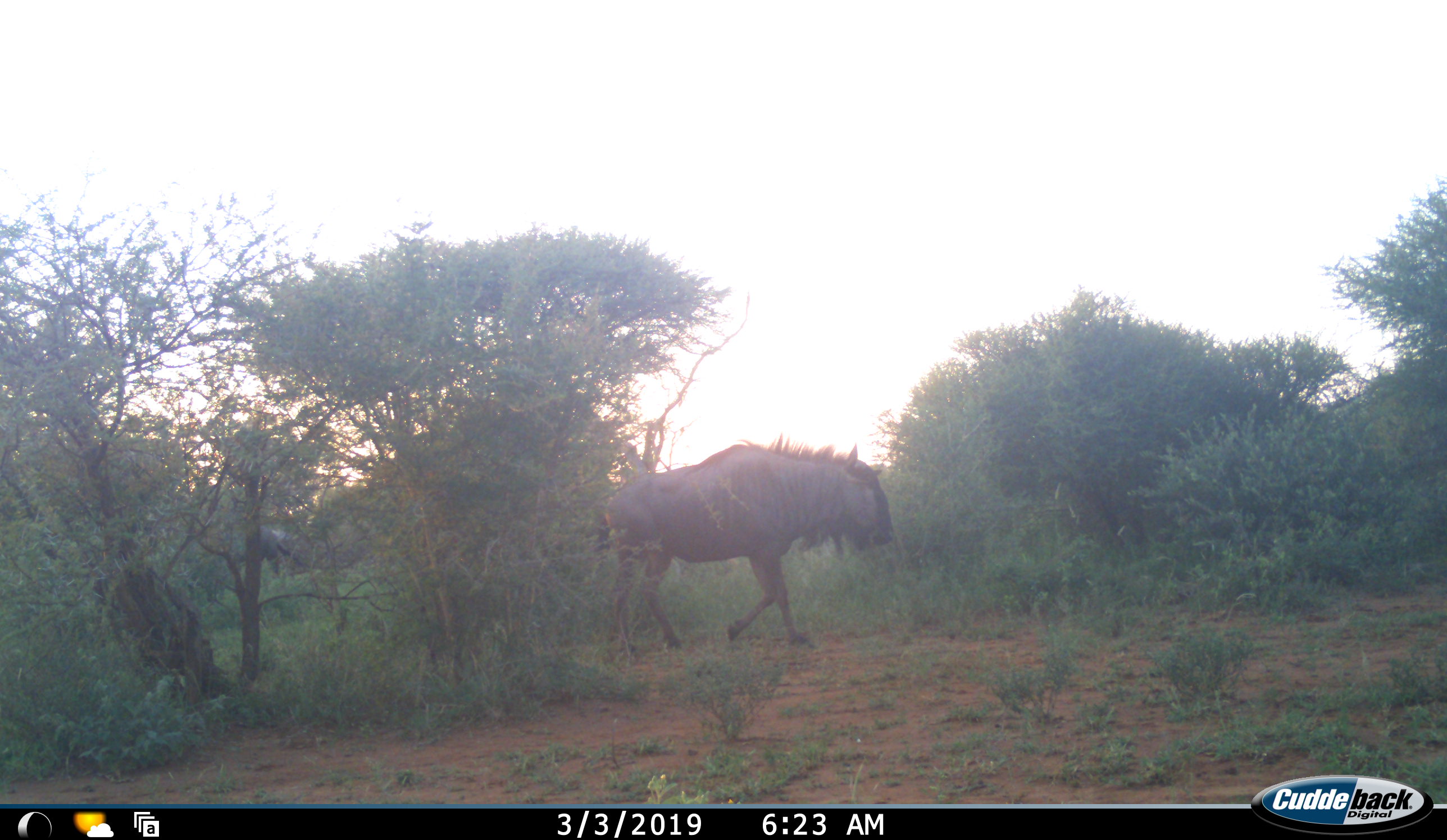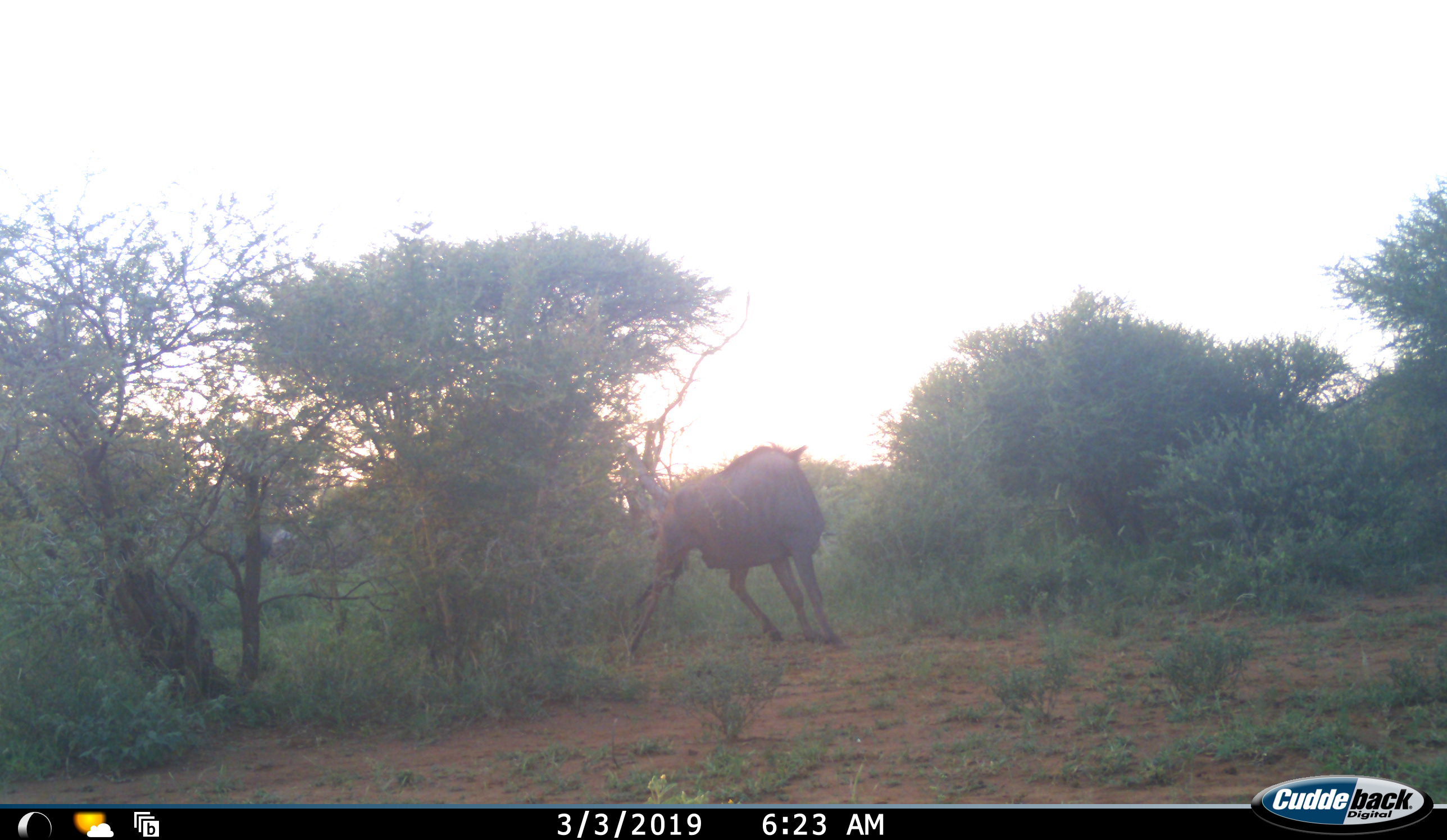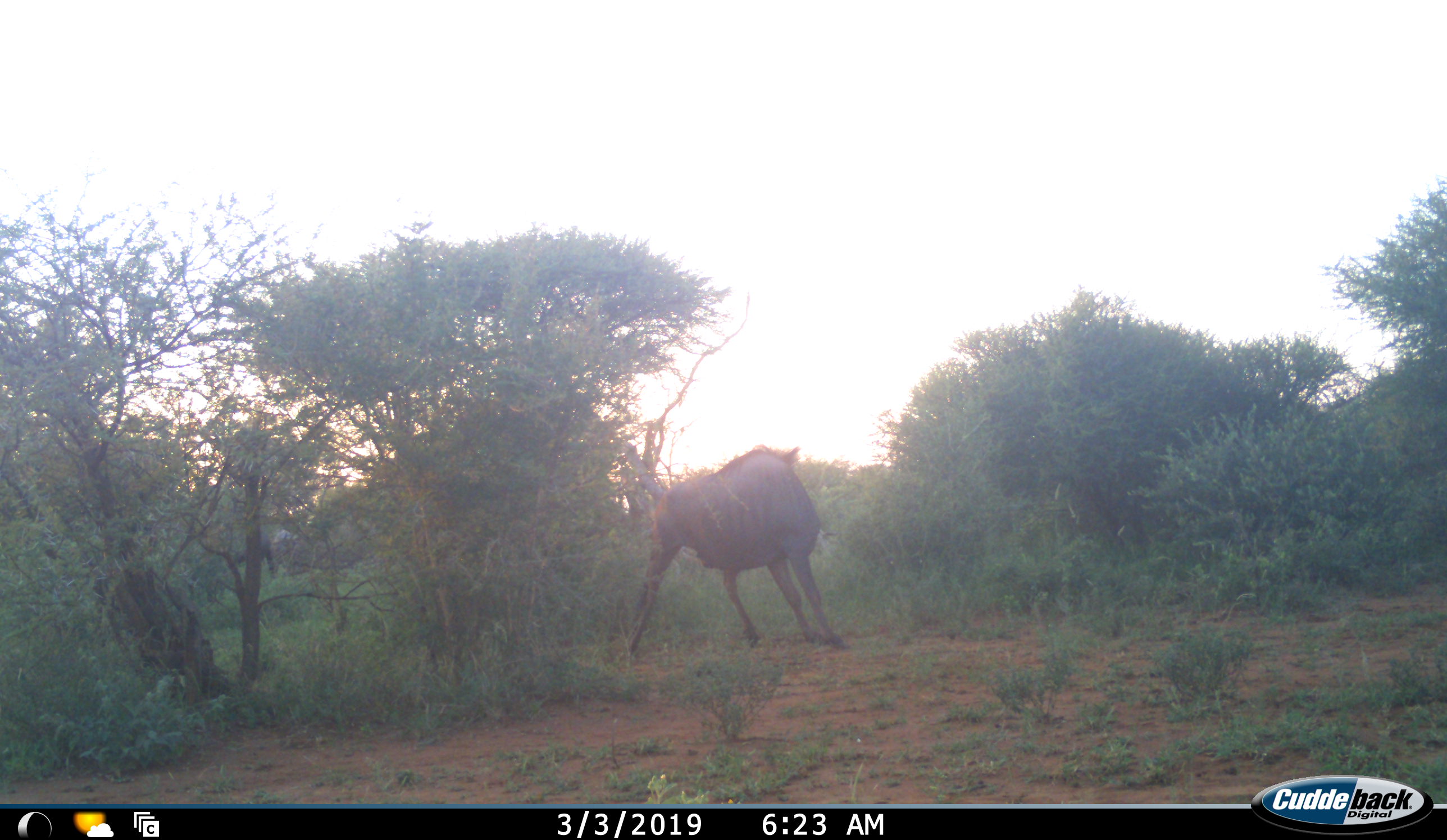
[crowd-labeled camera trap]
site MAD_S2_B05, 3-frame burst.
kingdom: Animalia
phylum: Chordata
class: Mammalia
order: Artiodactyla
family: Bovidae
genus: Connochaetes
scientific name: Connochaetes taurinus taurinus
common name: blue wildebeest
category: wildebeestblue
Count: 1.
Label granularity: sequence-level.